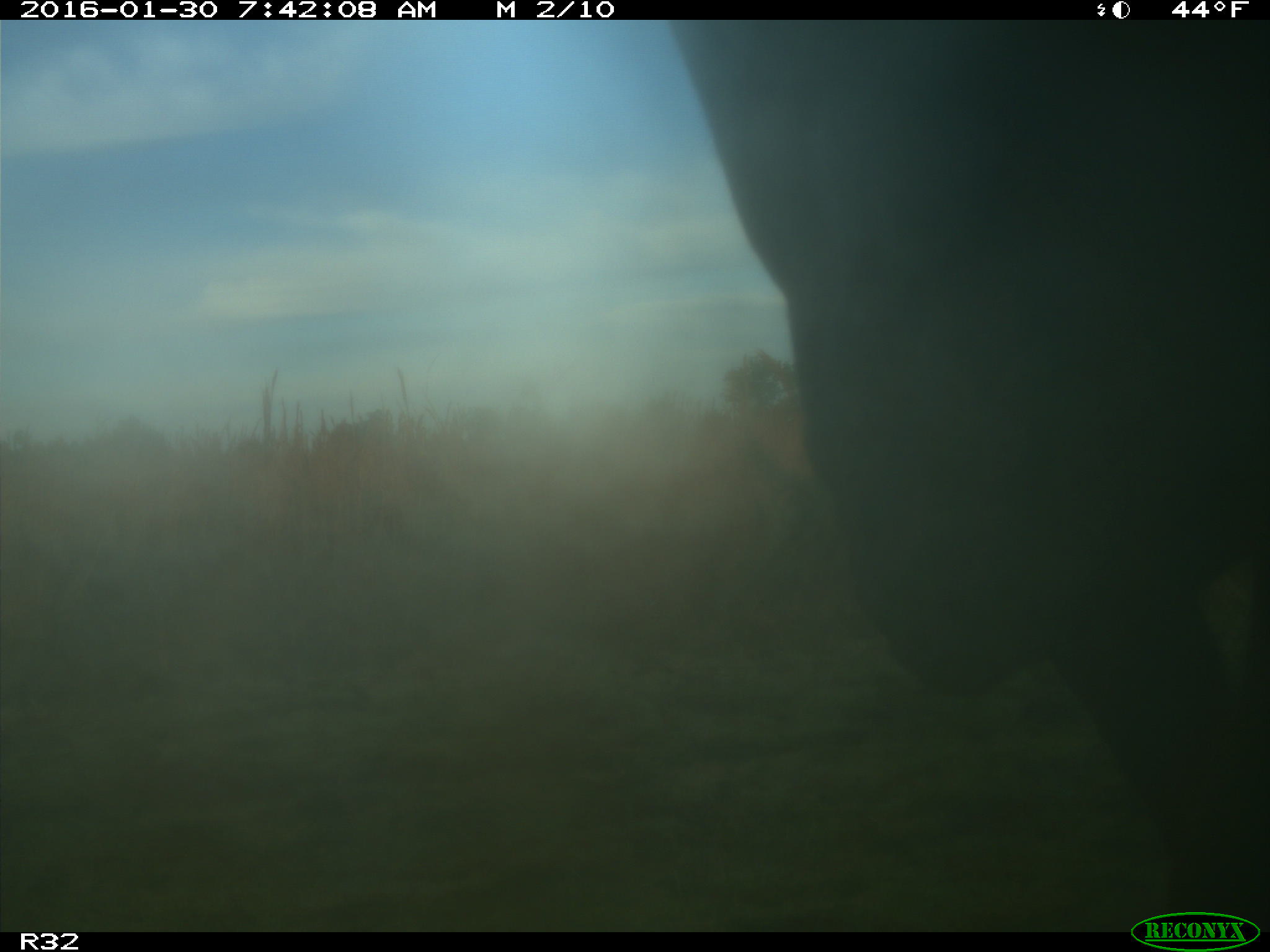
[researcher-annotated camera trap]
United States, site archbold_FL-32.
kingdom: Animalia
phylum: Chordata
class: Mammalia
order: Artiodactyla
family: Bovidae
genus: Bos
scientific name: Bos taurus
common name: domestic cow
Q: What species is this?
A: Bos taurus (domestic cow).